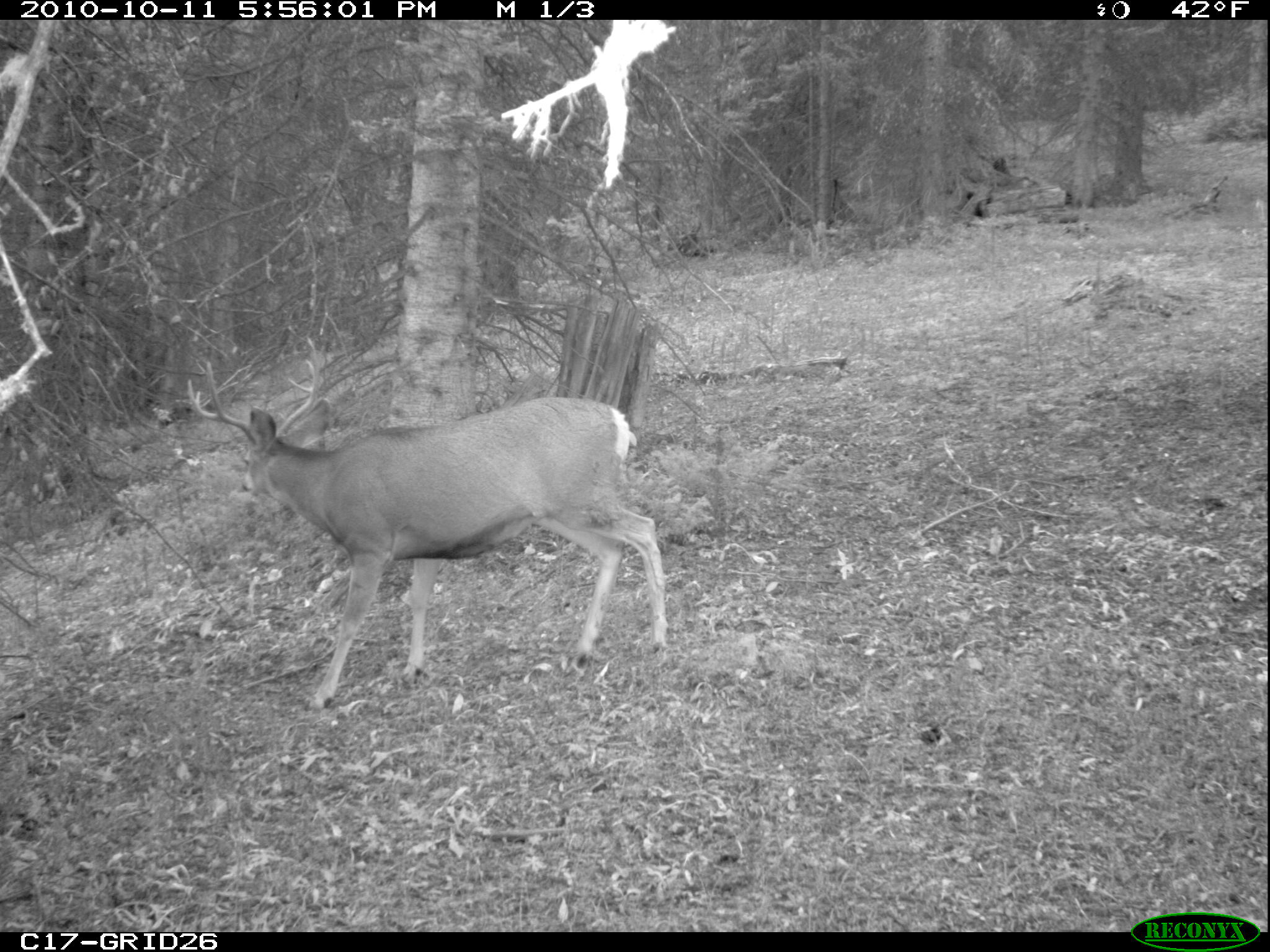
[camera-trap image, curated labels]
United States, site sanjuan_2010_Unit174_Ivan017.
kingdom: Animalia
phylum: Chordata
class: Mammalia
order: Artiodactyla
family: Cervidae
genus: Odocoileus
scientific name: Odocoileus hemionus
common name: mule deer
Odocoileus hemionus (mule deer).